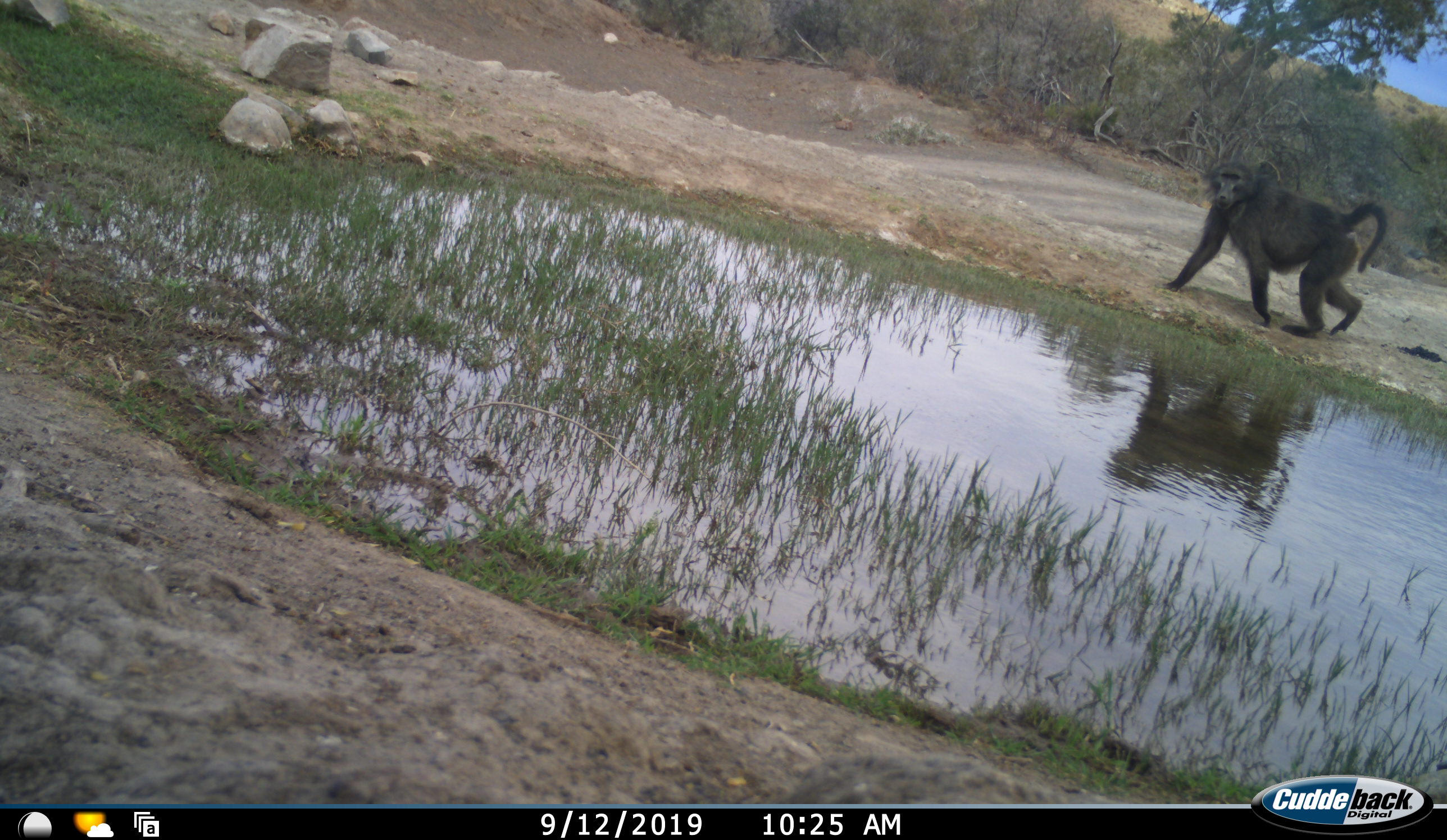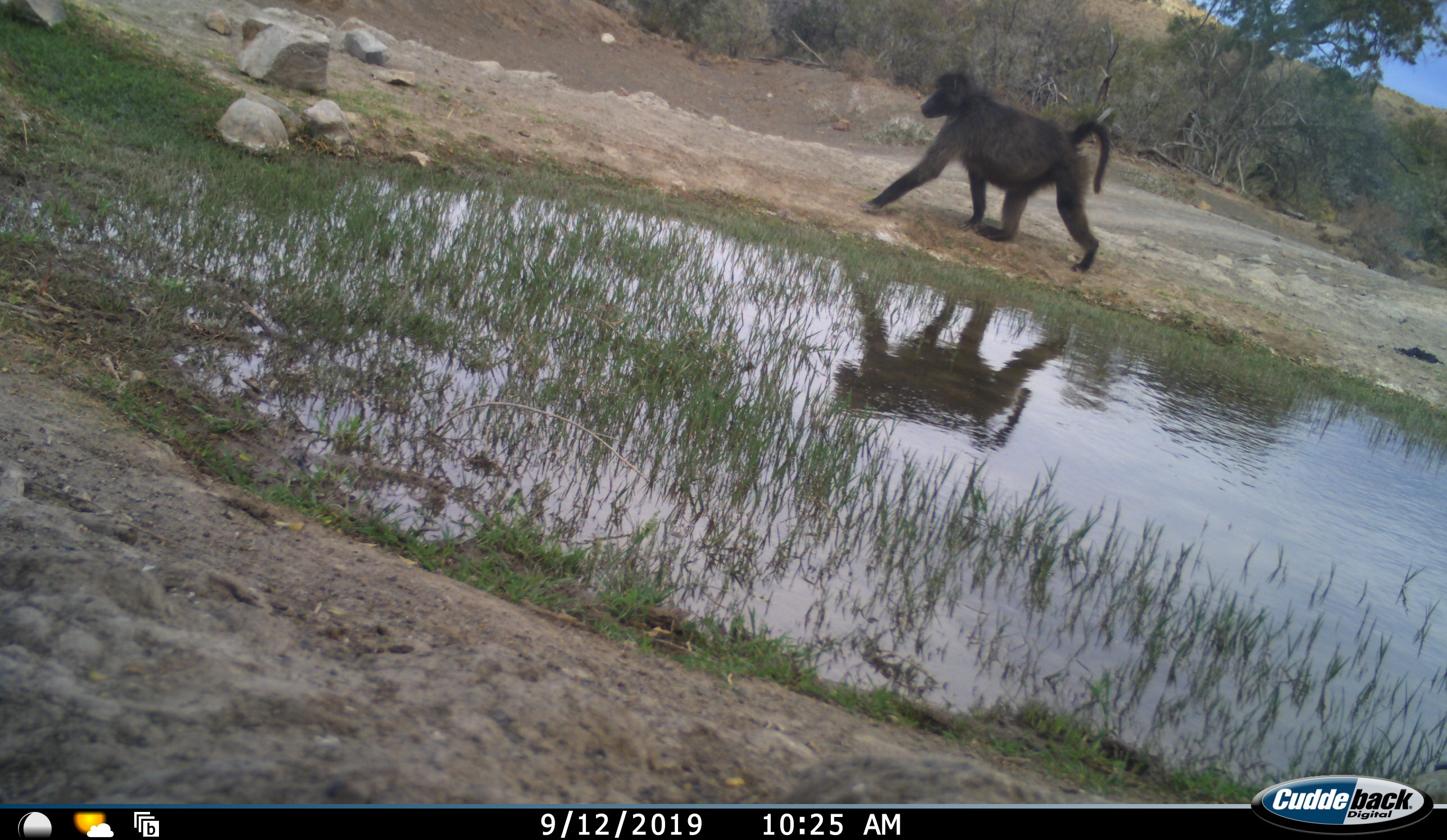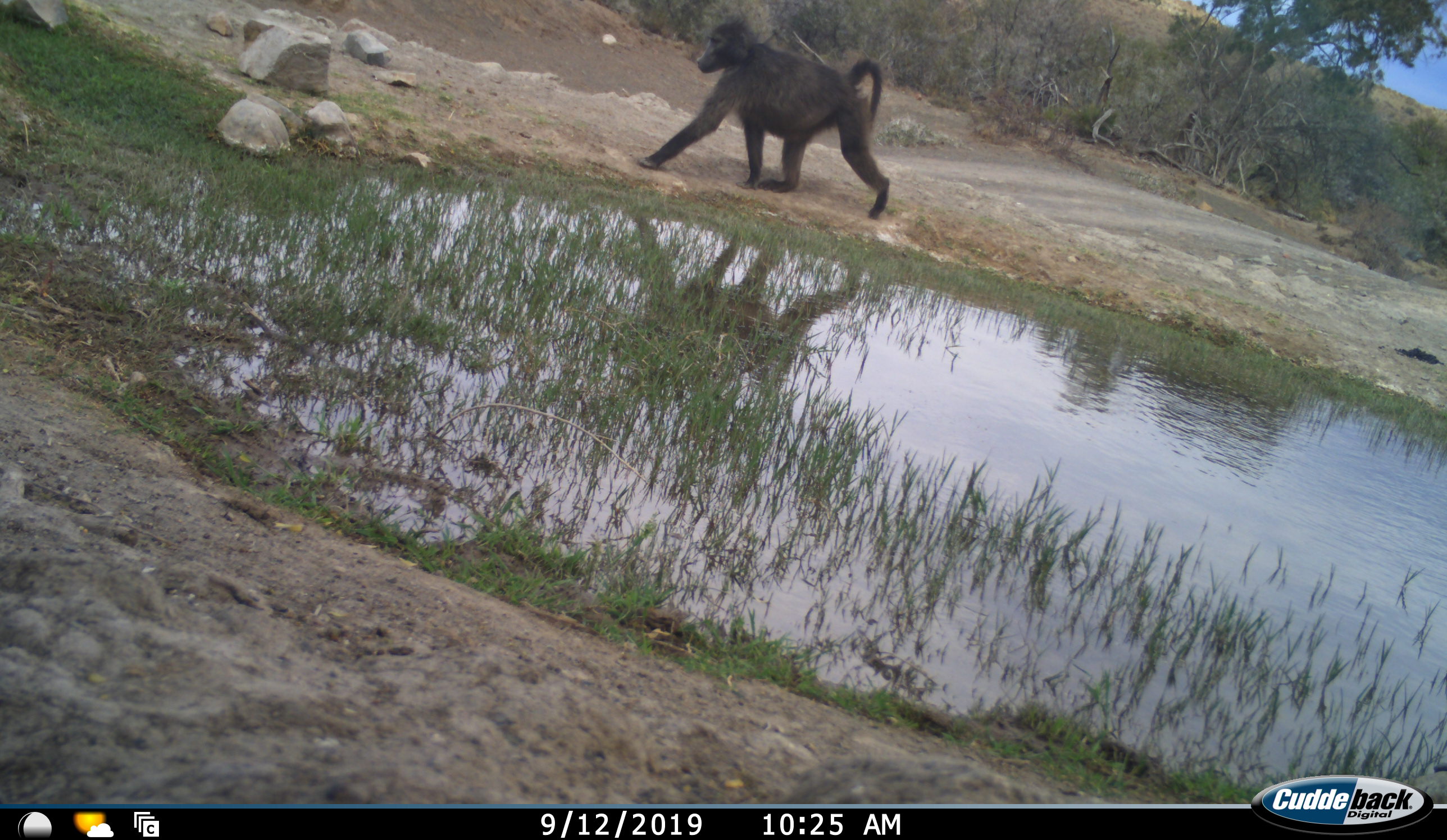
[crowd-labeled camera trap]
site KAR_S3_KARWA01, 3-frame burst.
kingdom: Animalia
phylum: Chordata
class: Mammalia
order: Primates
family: Cercopithecidae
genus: Papio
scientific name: Papio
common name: baboon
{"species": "baboon (Papio)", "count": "1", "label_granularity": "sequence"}